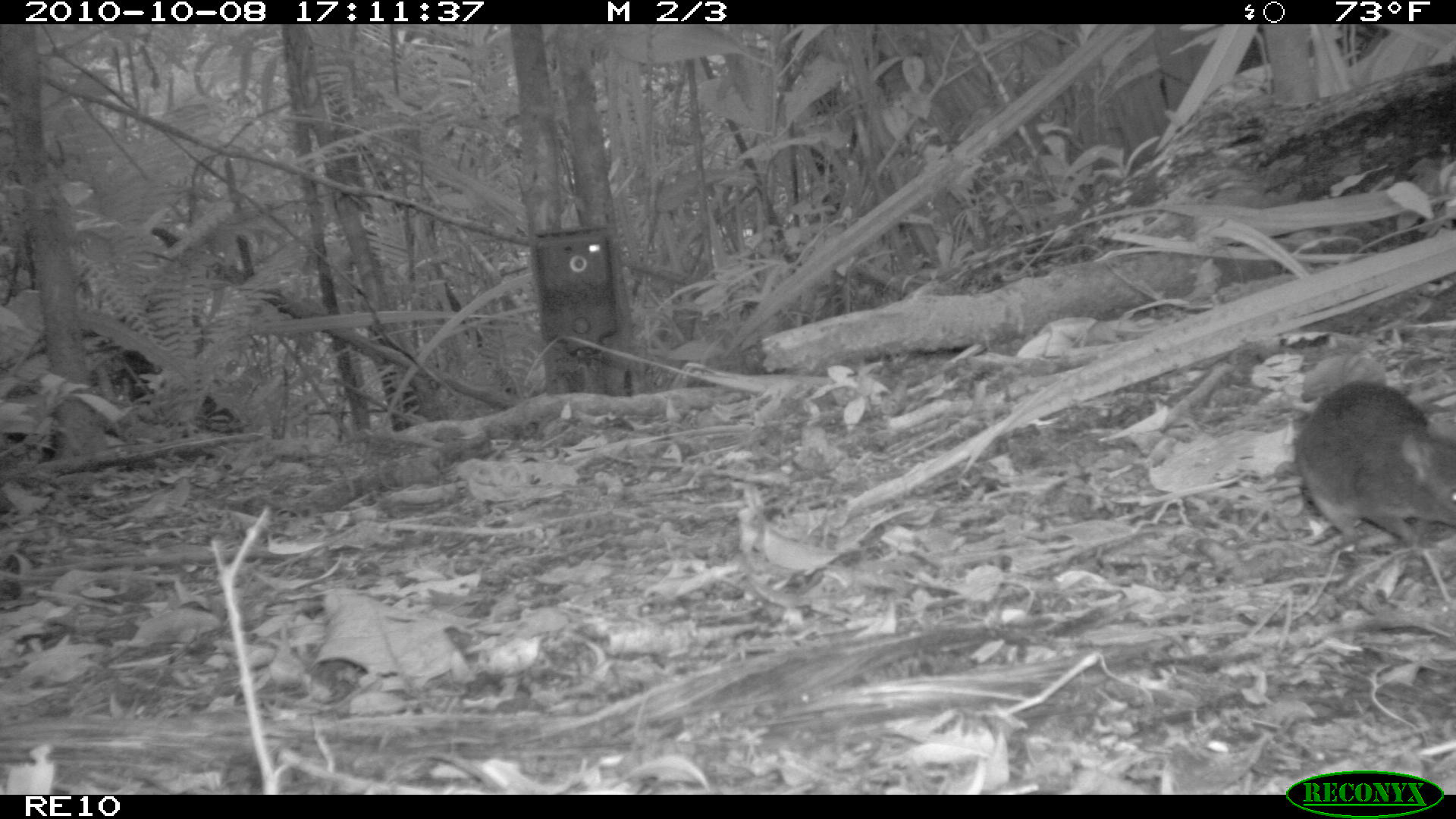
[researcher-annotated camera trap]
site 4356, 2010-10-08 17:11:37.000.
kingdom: Animalia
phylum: Chordata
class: Mammalia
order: Rodentia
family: Muridae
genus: Rattus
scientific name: Rattus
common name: rodent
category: unknown rat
Unknown rat (rodent) (Rattus), count 1.